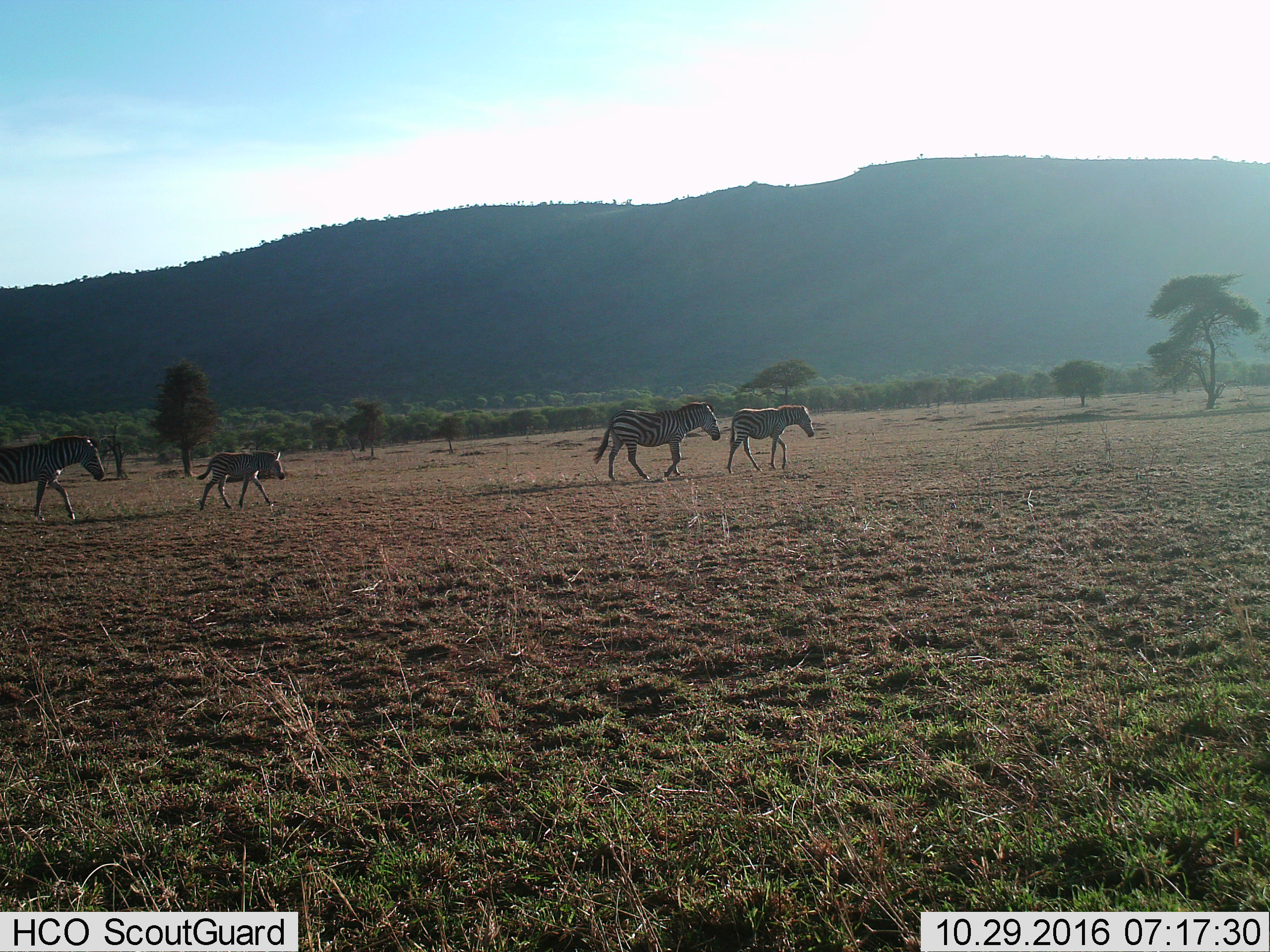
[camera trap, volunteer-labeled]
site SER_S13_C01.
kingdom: Animalia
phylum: Chordata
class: Mammalia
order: Perissodactyla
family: Equidae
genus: Equus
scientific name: Equus quagga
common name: plains zebra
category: zebraplains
Zebraplains (plains zebra) (Equus quagga), count 4. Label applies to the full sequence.